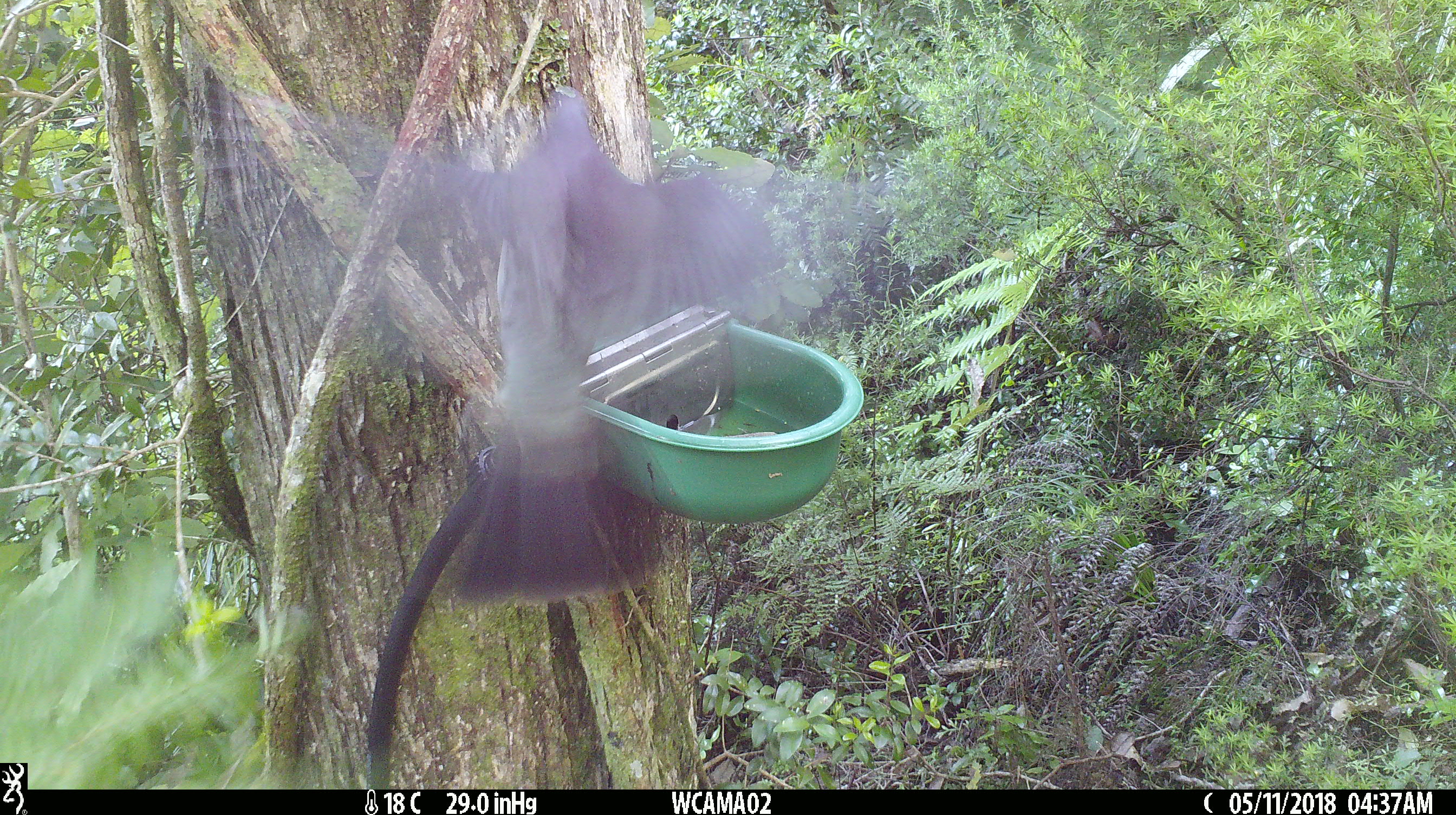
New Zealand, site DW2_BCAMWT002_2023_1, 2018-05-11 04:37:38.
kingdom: Animalia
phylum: Chordata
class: Aves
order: Columbiformes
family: Columbidae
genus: Hemiphaga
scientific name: Hemiphaga novaeseelandiae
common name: new zealand pigeon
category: kereru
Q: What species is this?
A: Kereru (new zealand pigeon) (Hemiphaga novaeseelandiae).